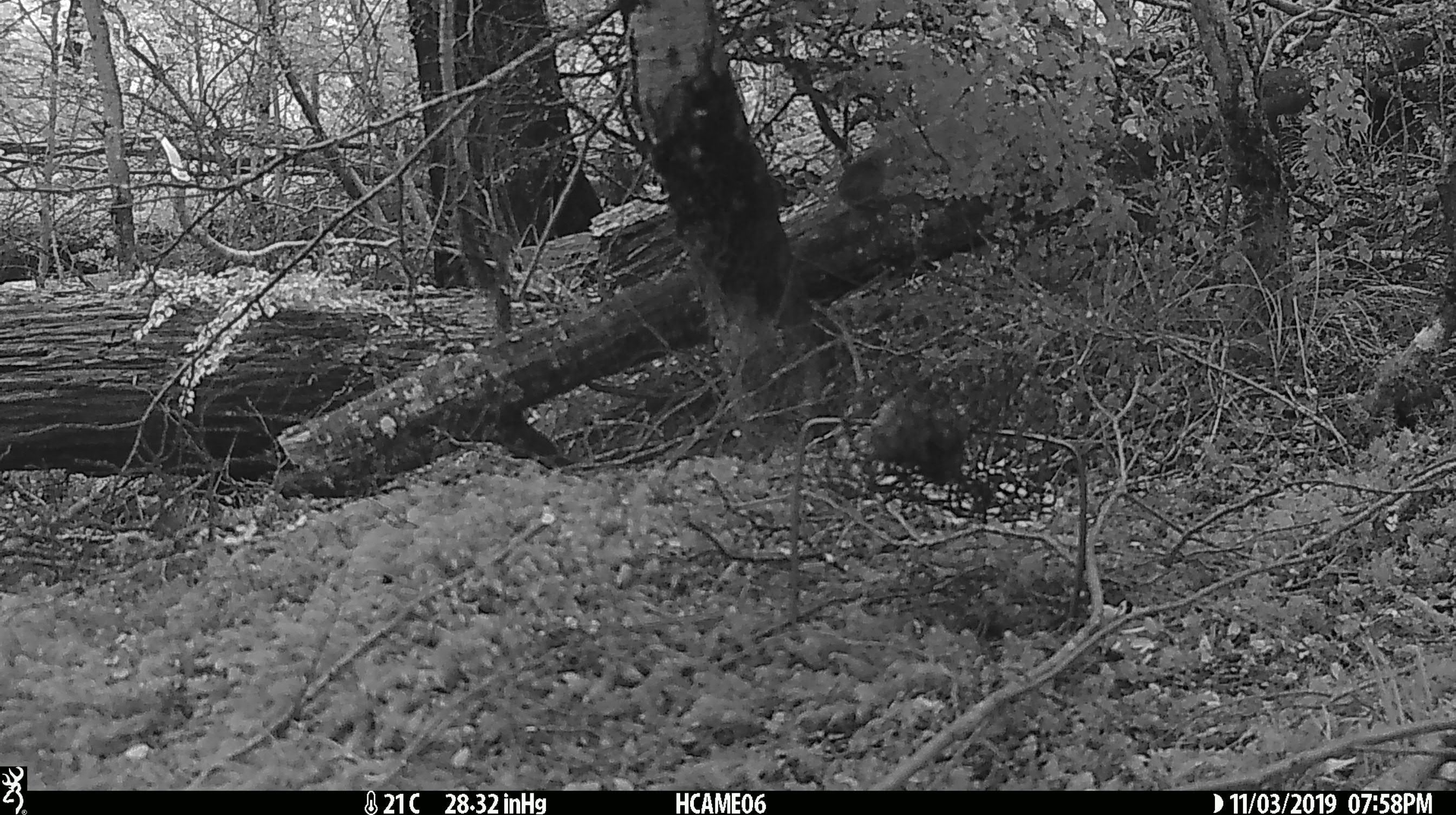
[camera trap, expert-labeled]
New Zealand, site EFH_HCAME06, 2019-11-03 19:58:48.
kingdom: Animalia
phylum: Chordata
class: Mammalia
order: Rodentia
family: Muridae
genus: Mus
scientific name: Mus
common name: mouse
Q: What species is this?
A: Mouse (Mus).